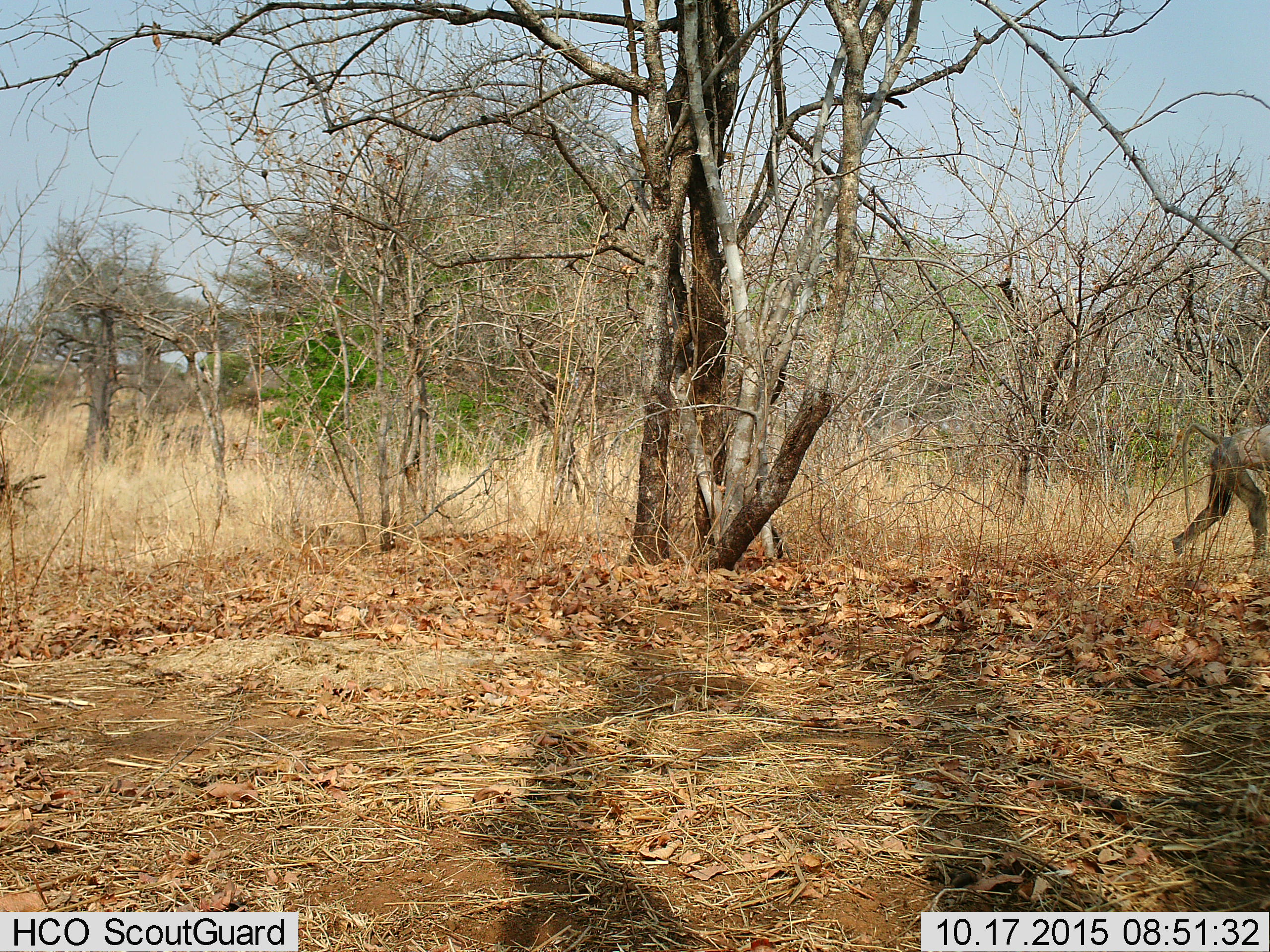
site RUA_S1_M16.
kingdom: Animalia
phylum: Chordata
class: Mammalia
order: Primates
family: Cercopithecidae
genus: Papio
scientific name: Papio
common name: baboon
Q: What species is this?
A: Baboon (Papio).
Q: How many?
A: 1.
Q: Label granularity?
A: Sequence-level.